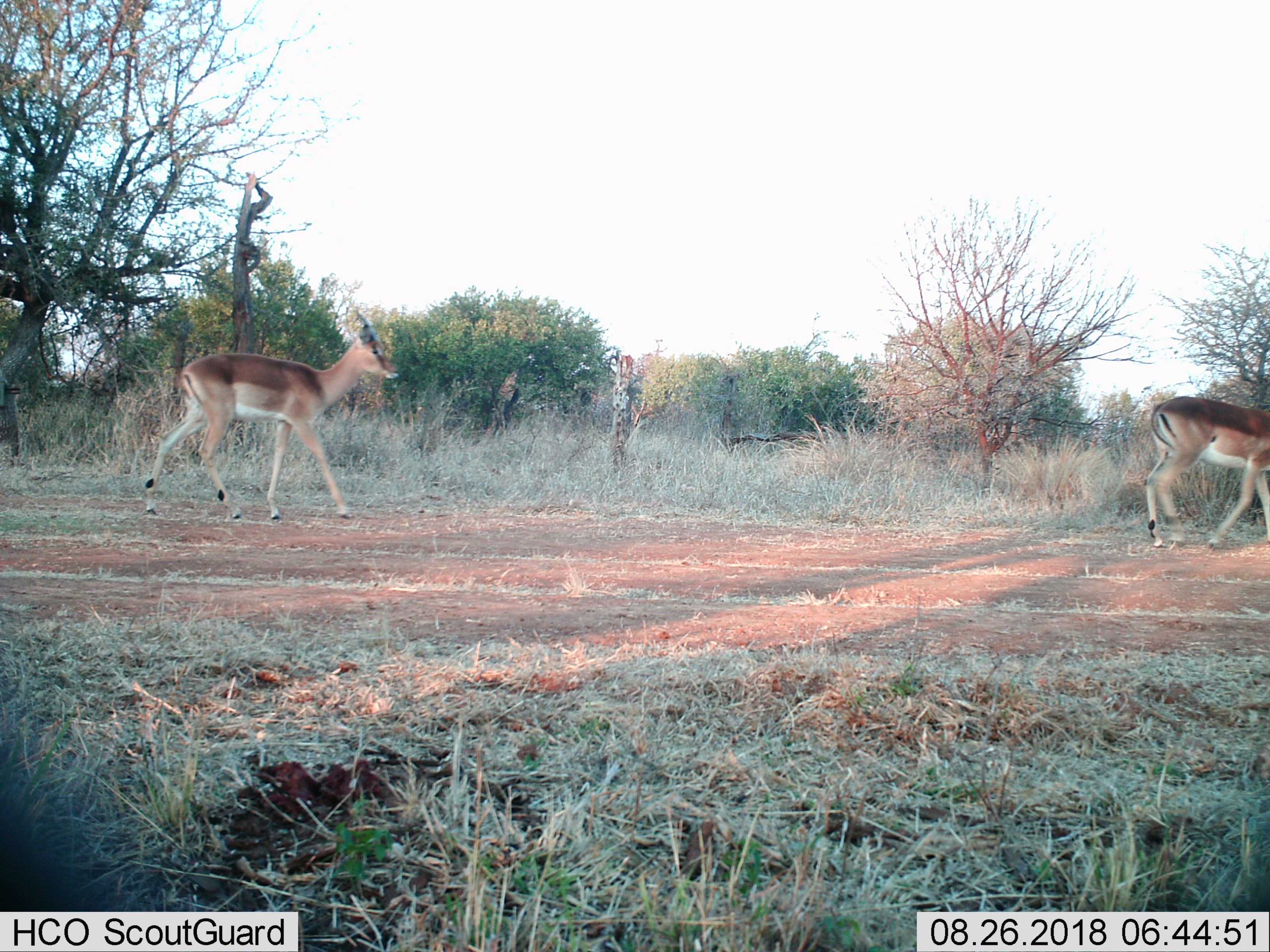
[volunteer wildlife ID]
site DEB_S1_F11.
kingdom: Animalia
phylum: Chordata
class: Mammalia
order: Artiodactyla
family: Bovidae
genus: Aepyceros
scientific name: Aepyceros melampus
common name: impala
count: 2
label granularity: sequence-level